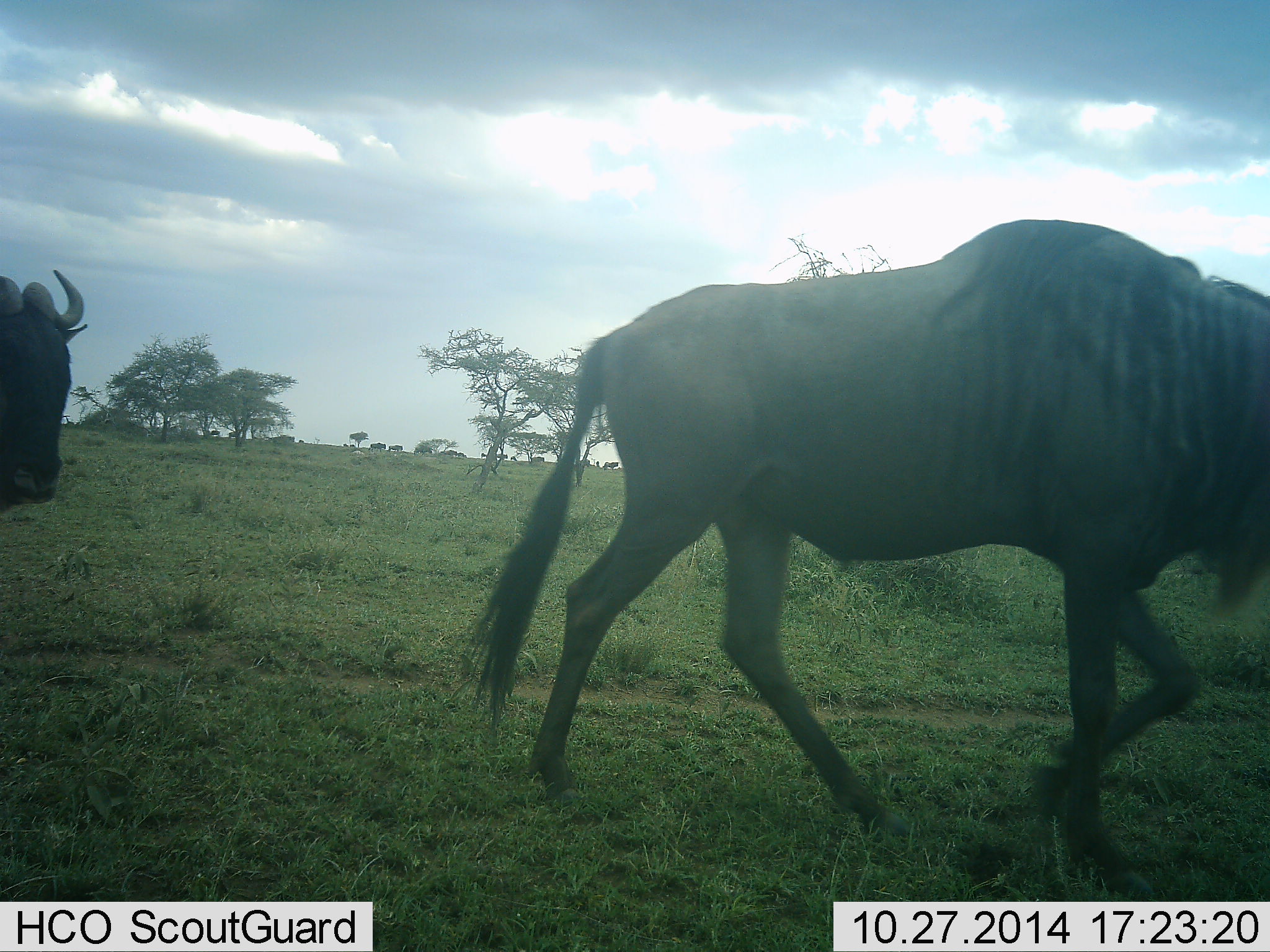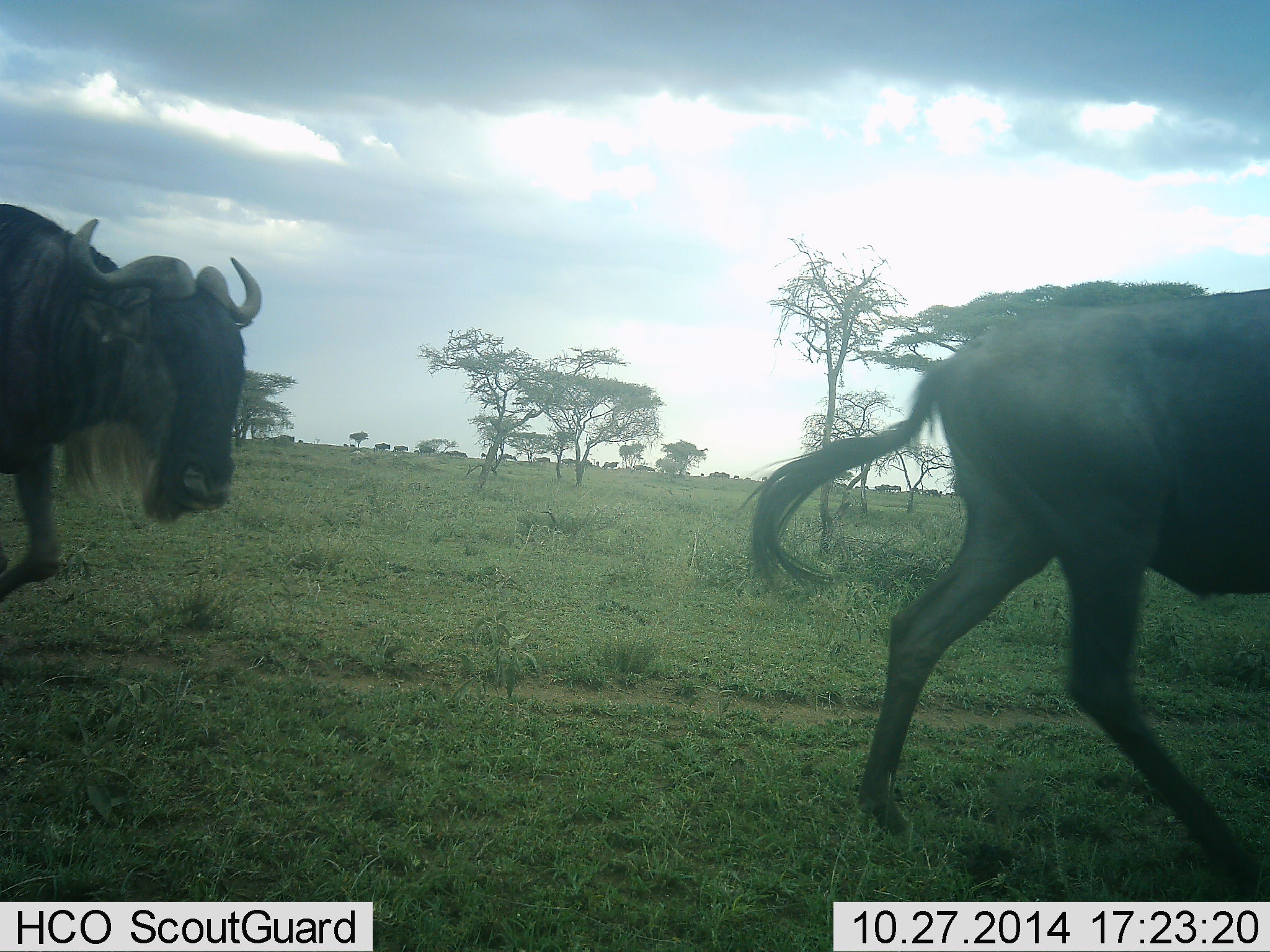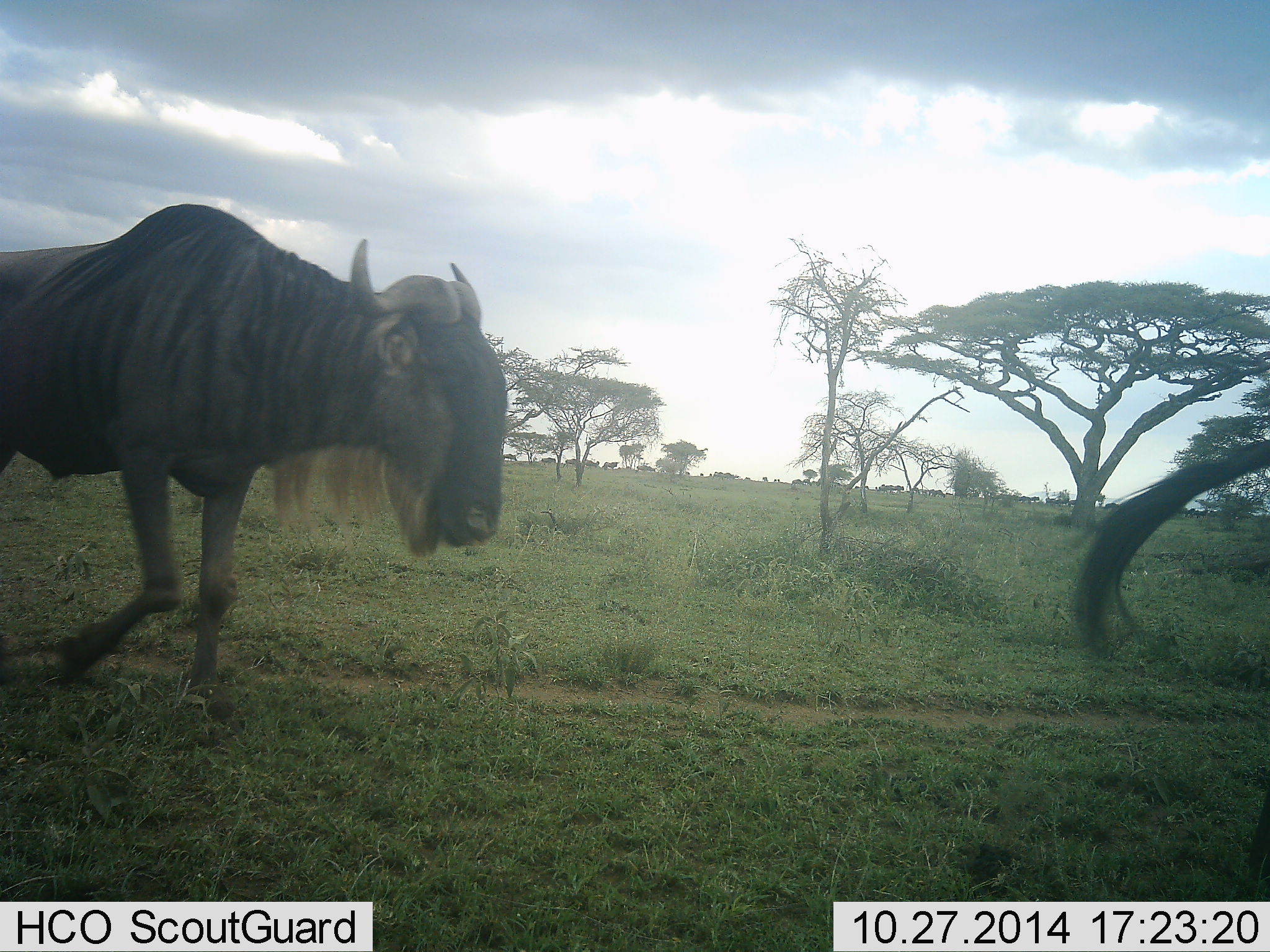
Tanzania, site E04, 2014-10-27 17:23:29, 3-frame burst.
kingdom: Animalia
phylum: Chordata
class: Mammalia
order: Artiodactyla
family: Bovidae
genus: Connochaetes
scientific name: Connochaetes taurinus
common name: blue wildebeest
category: wildebeest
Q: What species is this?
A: Wildebeest (blue wildebeest) (Connochaetes taurinus).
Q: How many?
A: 2.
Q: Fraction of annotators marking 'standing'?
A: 0%.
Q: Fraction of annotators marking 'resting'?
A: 0%.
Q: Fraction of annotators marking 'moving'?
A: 100%.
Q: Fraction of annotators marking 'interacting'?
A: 0%.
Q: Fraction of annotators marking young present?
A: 0%.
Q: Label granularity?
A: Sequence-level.